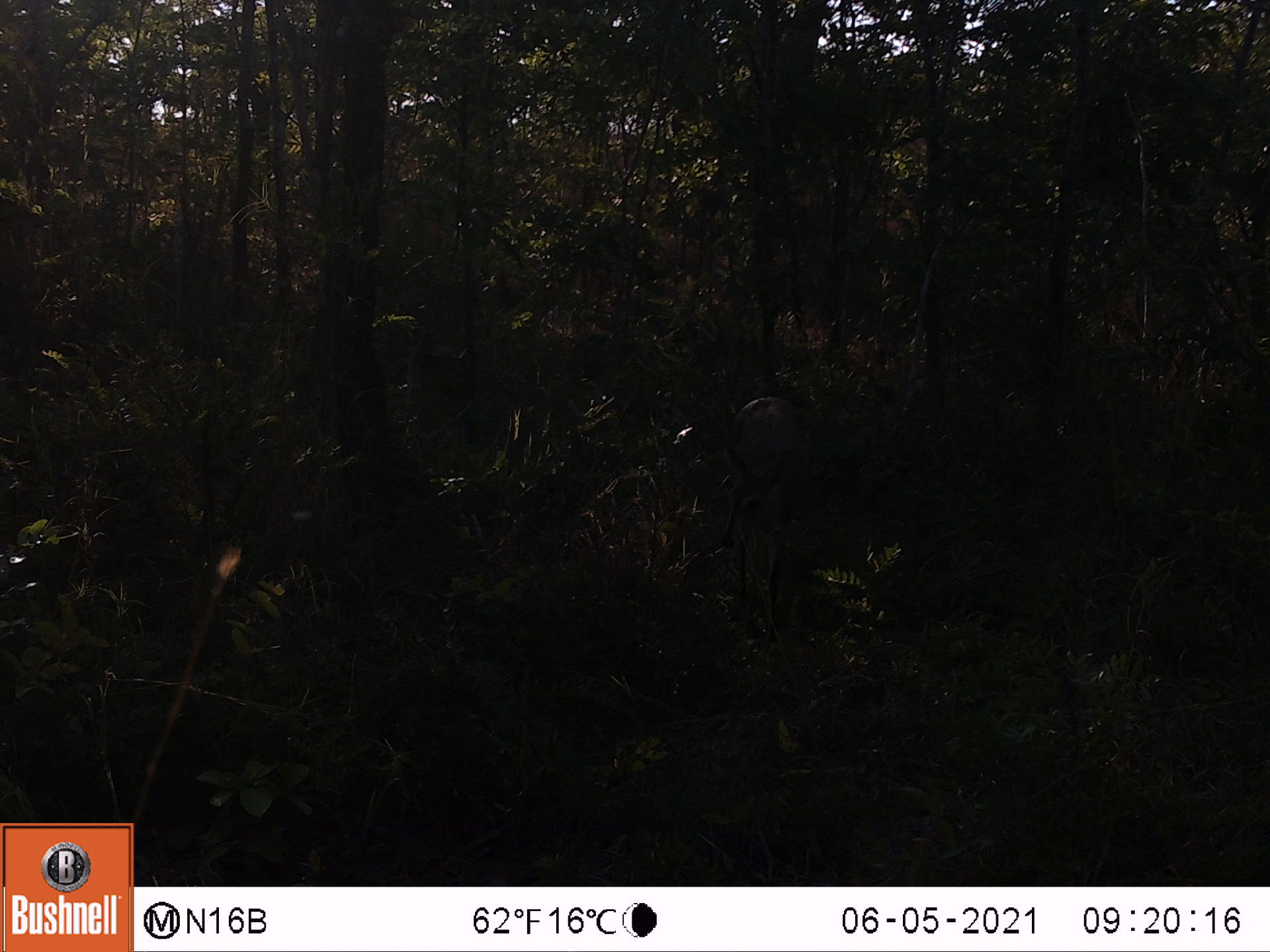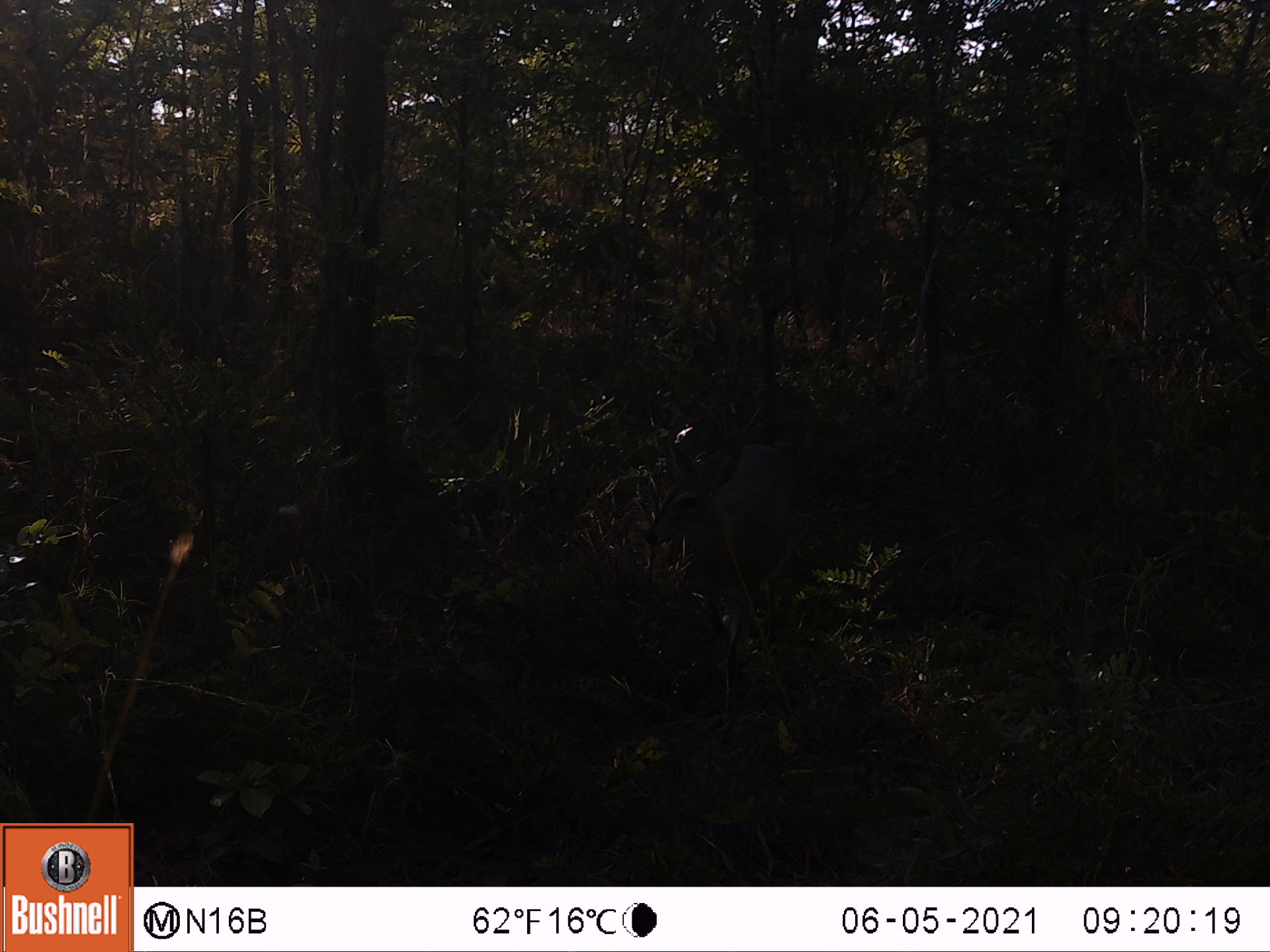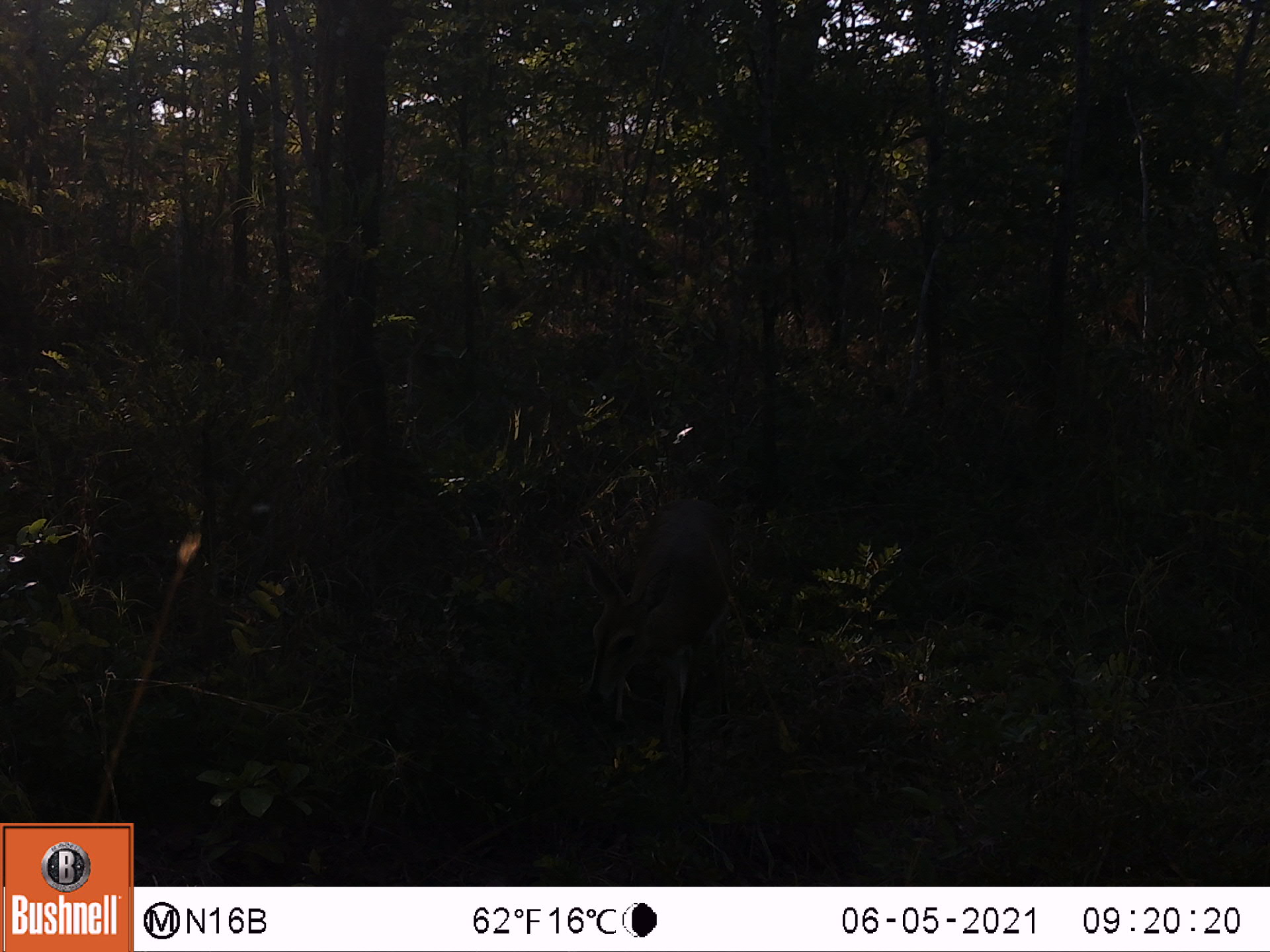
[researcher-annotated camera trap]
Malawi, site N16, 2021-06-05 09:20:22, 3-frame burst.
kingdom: Animalia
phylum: Chordata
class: Mammalia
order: Artiodactyla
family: Bovidae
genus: Sylvicapra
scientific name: Sylvicapra grimmia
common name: common duiker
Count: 1.